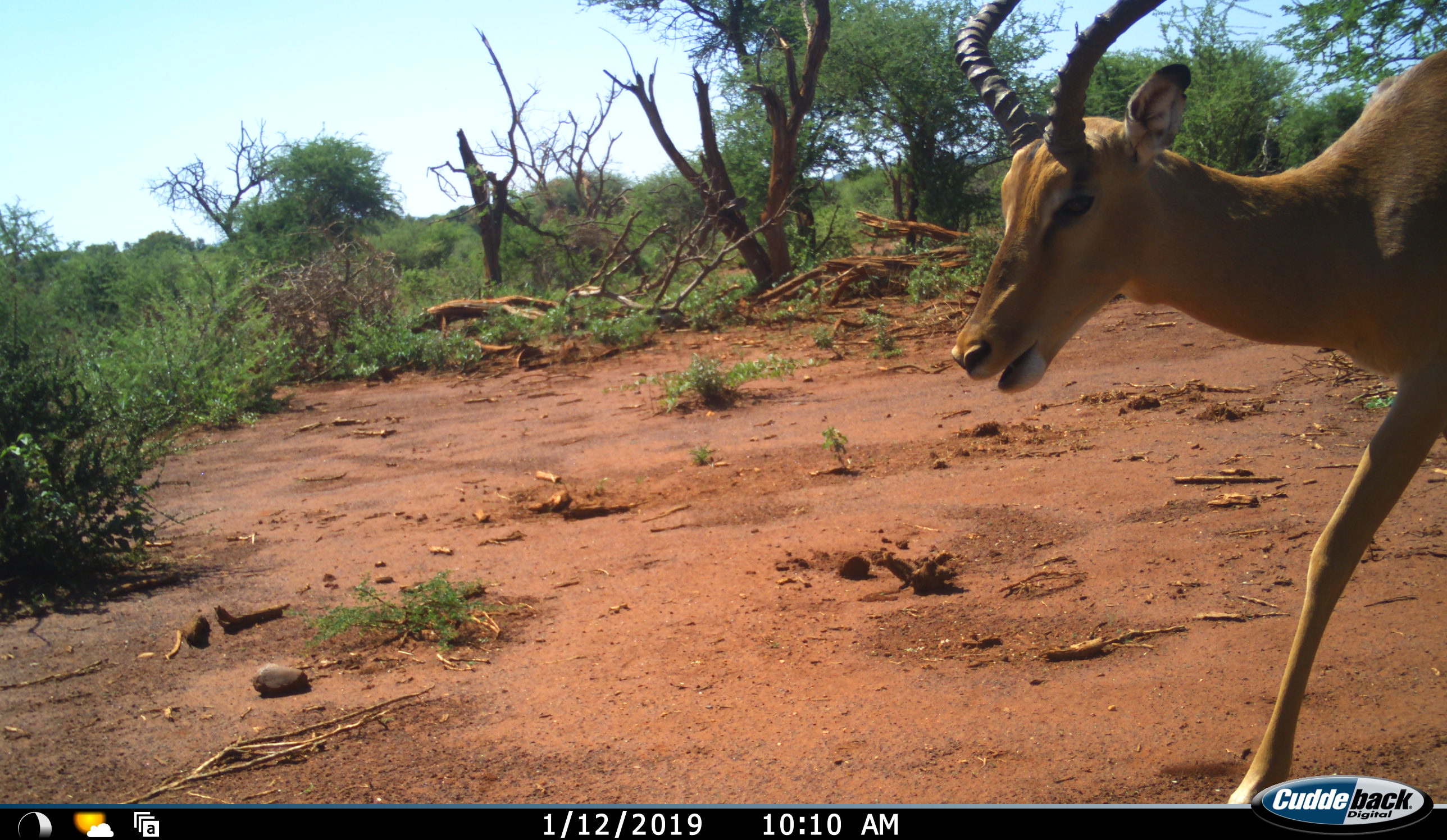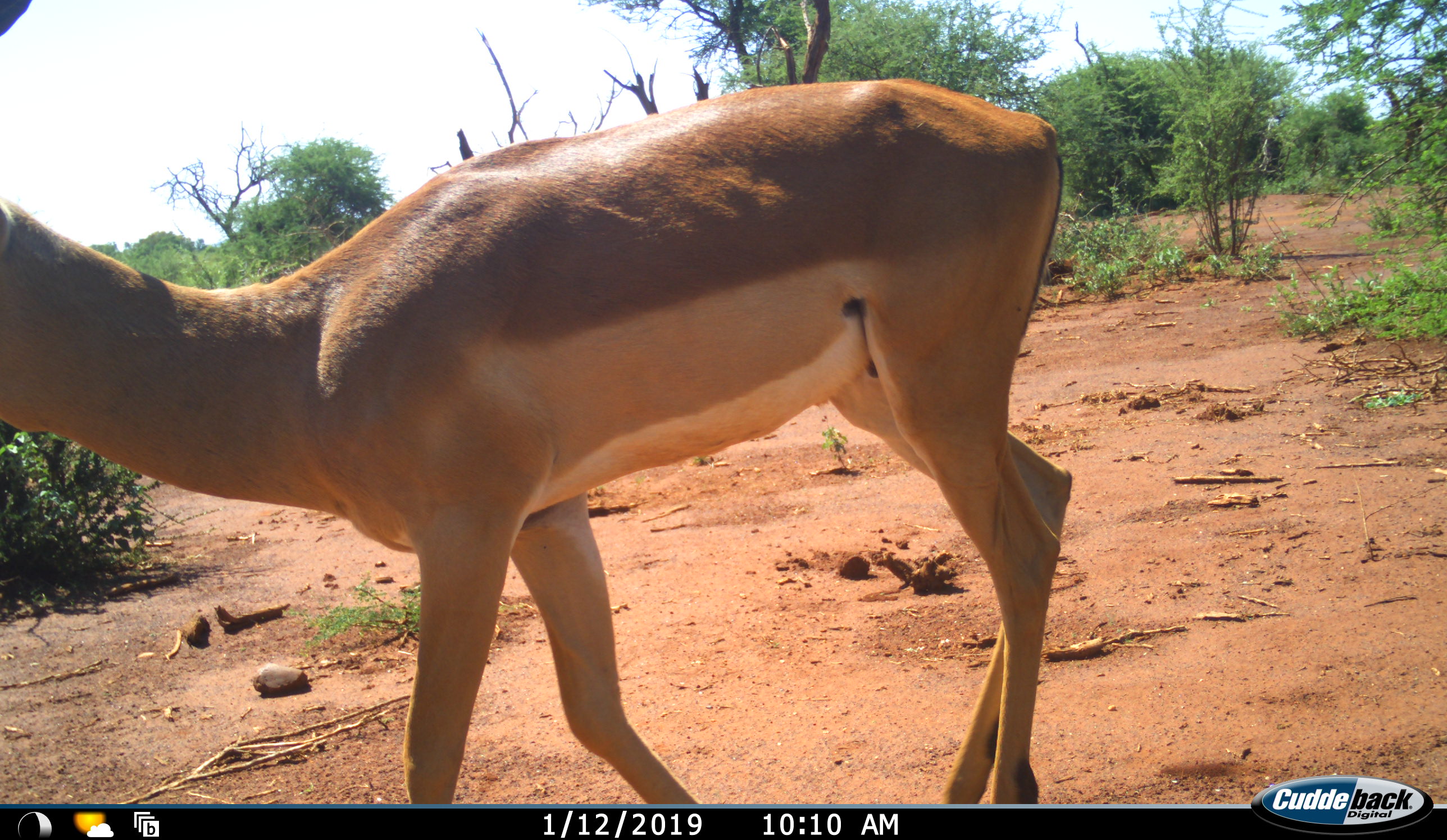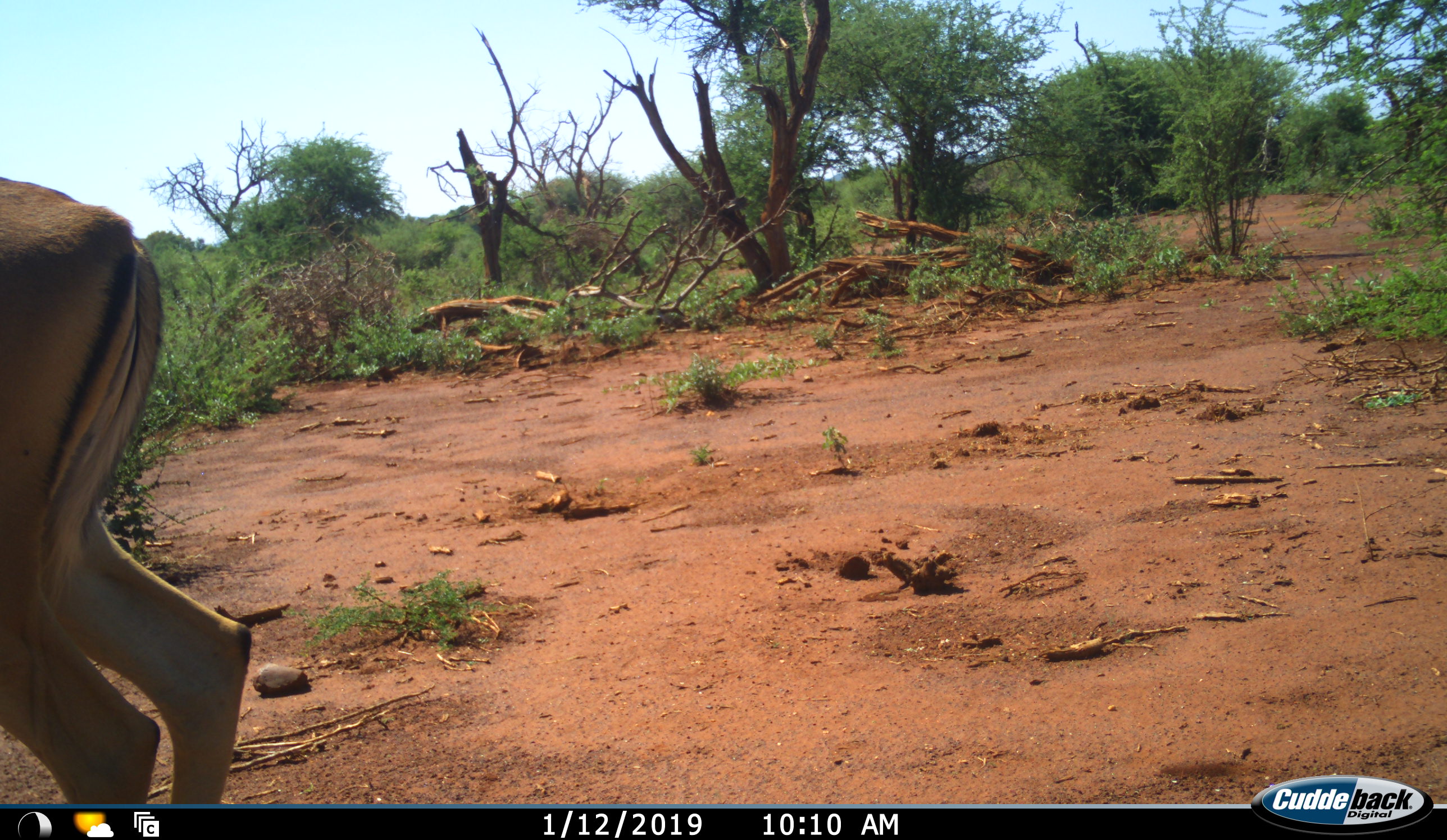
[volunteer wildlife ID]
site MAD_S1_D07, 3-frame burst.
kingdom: Animalia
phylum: Chordata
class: Mammalia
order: Artiodactyla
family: Bovidae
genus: Aepyceros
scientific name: Aepyceros melampus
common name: impala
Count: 1.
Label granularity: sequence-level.